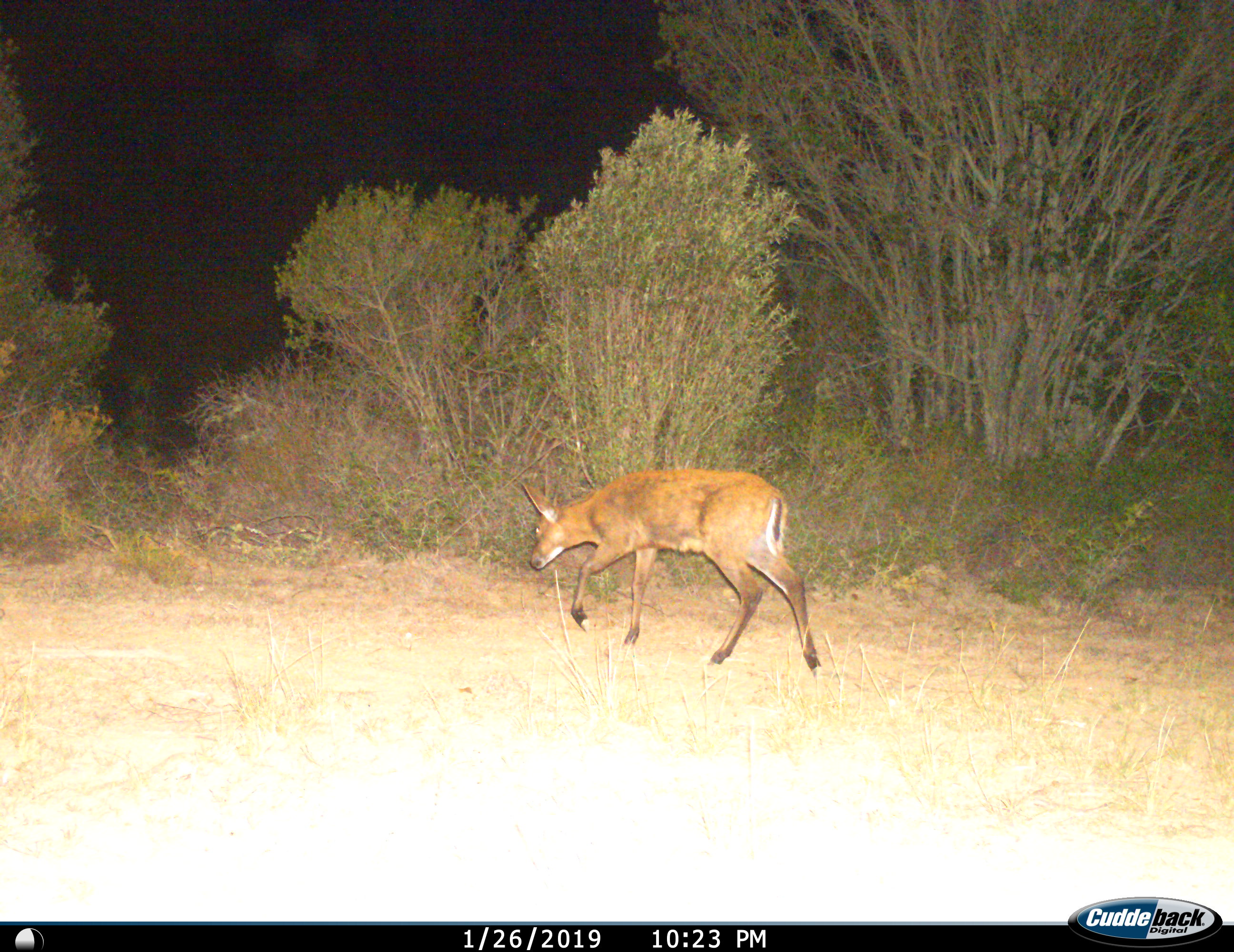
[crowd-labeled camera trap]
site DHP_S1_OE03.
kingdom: Animalia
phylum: Chordata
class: Mammalia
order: Artiodactyla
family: Bovidae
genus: Sylvicapra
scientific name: Sylvicapra grimmia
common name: common duiker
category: duikercommongrey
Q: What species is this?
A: Duikercommongrey (common duiker) (Sylvicapra grimmia).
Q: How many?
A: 1.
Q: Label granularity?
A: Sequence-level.